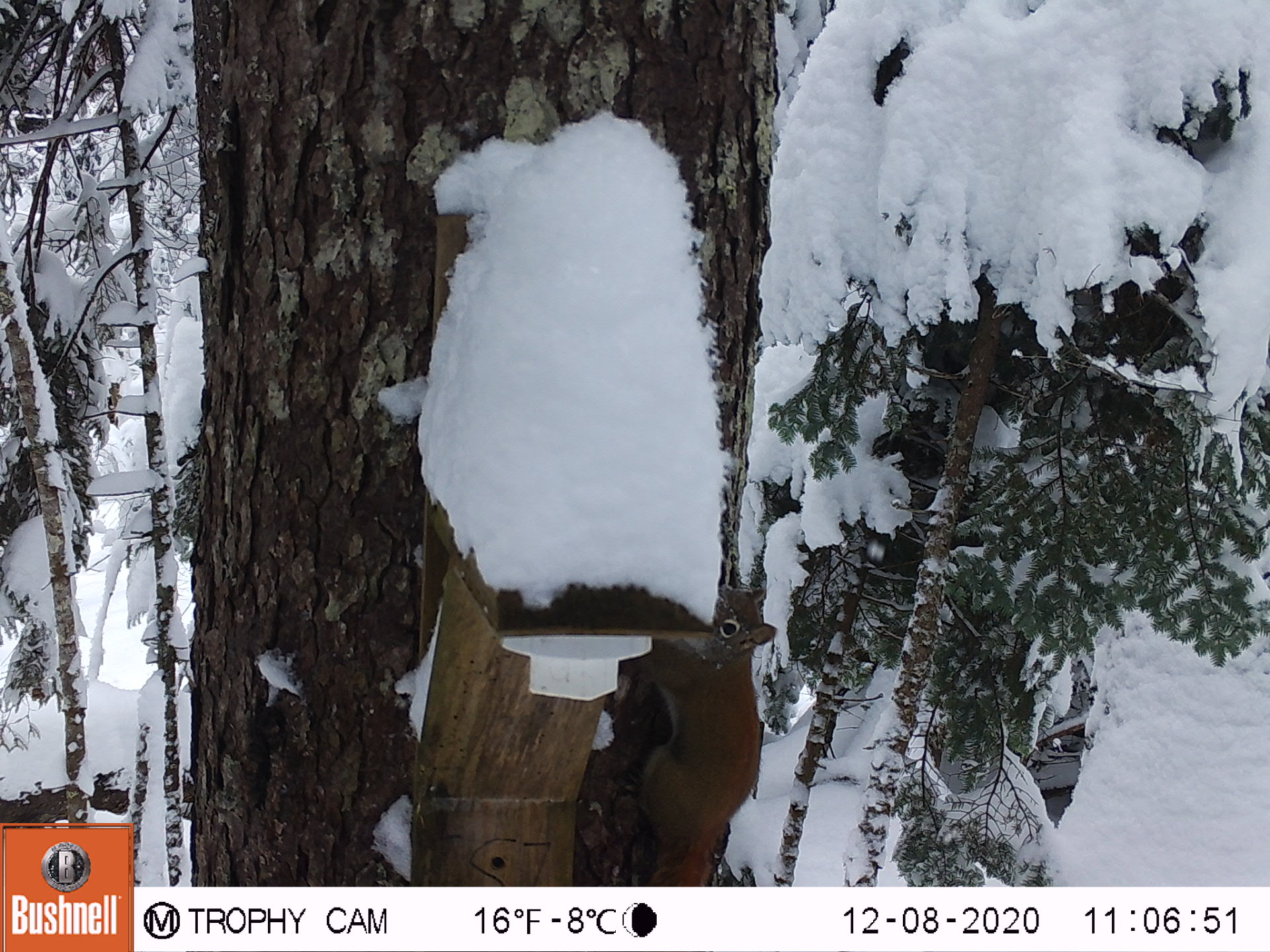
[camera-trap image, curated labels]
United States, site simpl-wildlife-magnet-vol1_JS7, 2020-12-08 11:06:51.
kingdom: Animalia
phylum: Chordata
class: Mammalia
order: Rodentia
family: Sciuridae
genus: Tamiasciurus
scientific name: Tamiasciurus hudsonicus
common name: red squirrel